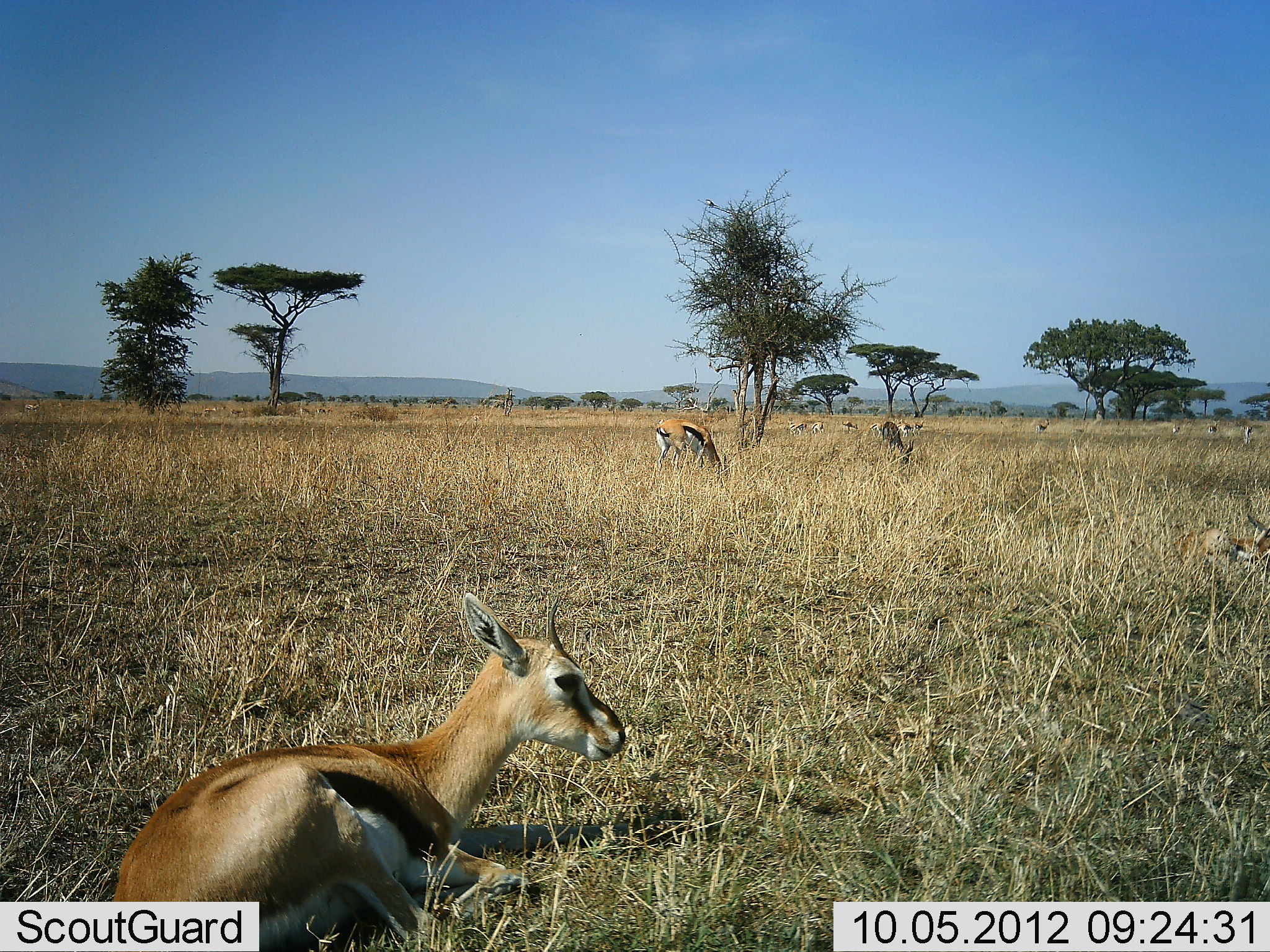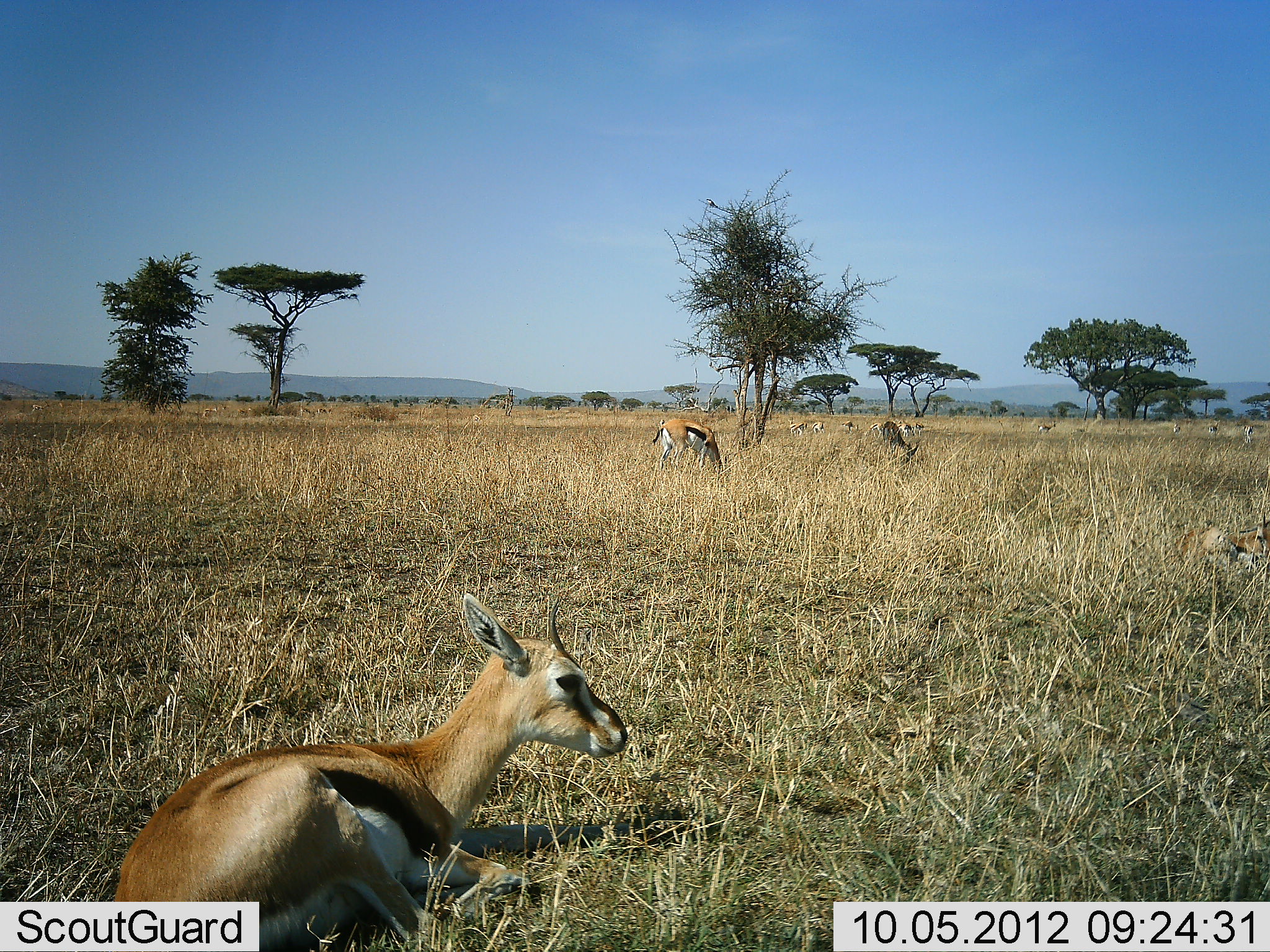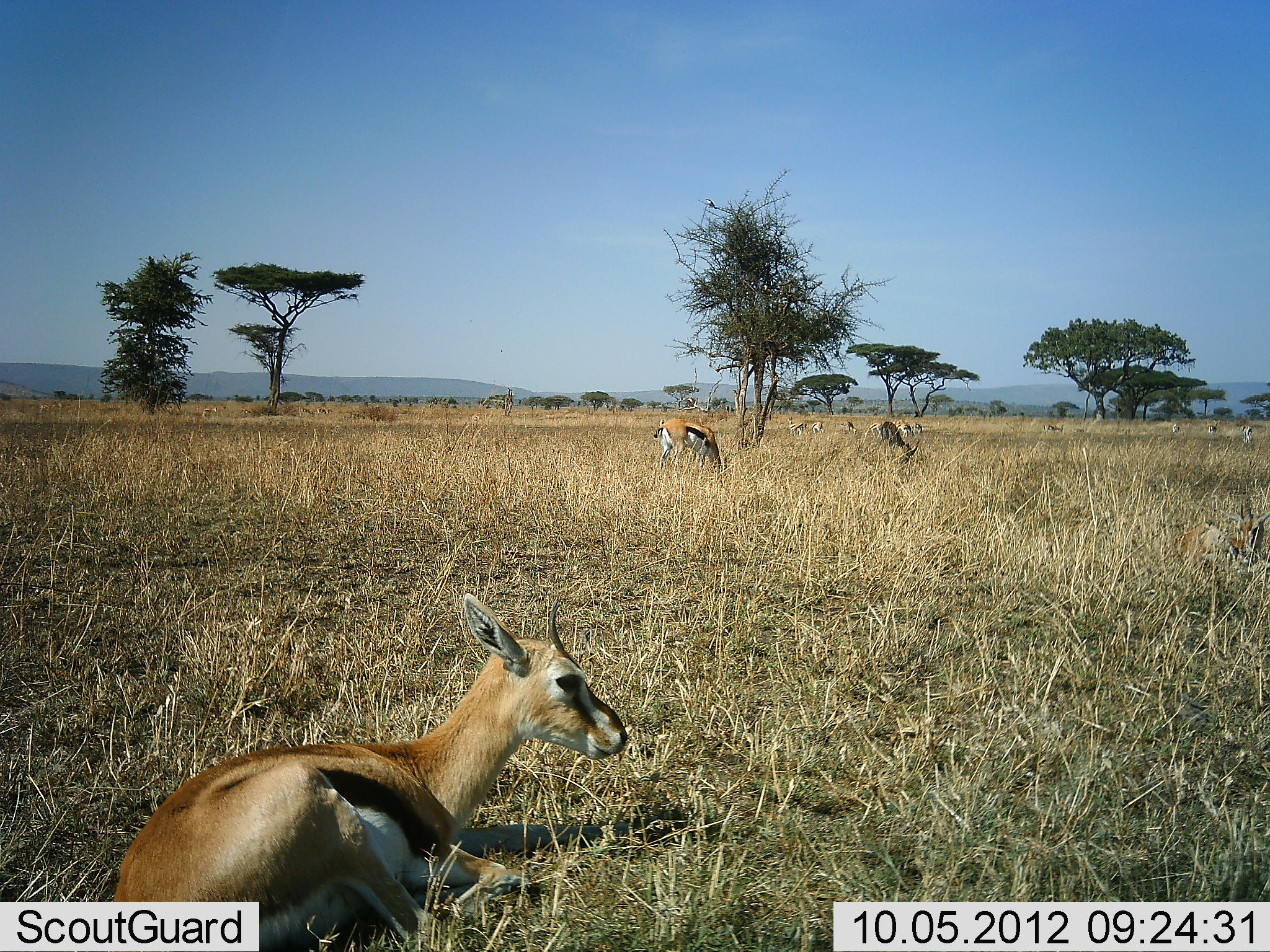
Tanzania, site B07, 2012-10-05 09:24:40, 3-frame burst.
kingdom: Animalia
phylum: Chordata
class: Mammalia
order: Artiodactyla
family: Bovidae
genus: Eudorcas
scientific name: Eudorcas thomsonii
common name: thomson's gazelle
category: gazellethomsons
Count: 11-50.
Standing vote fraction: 20%.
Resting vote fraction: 100%.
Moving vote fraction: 20%.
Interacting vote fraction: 0%.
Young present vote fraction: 10%.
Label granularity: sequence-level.